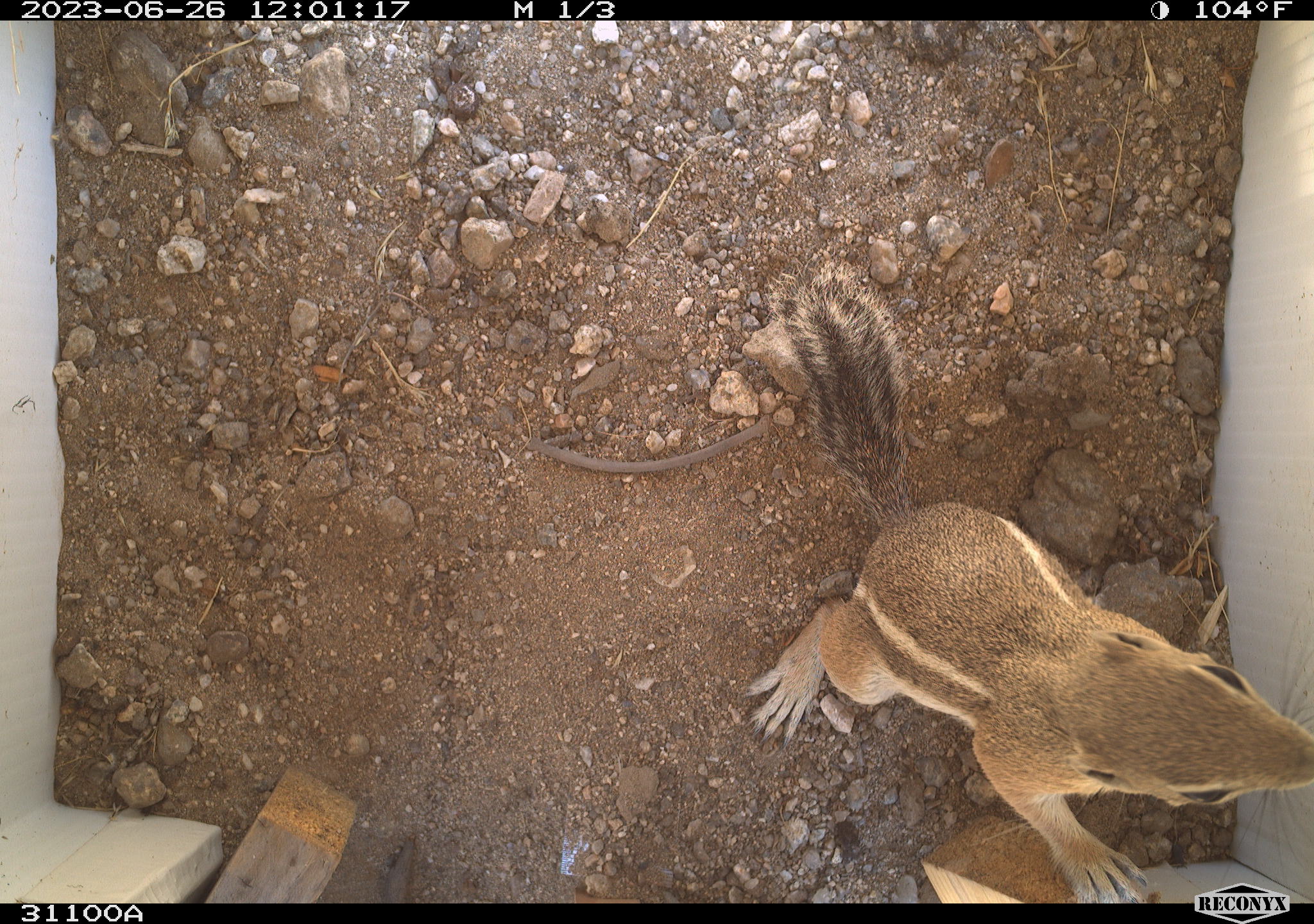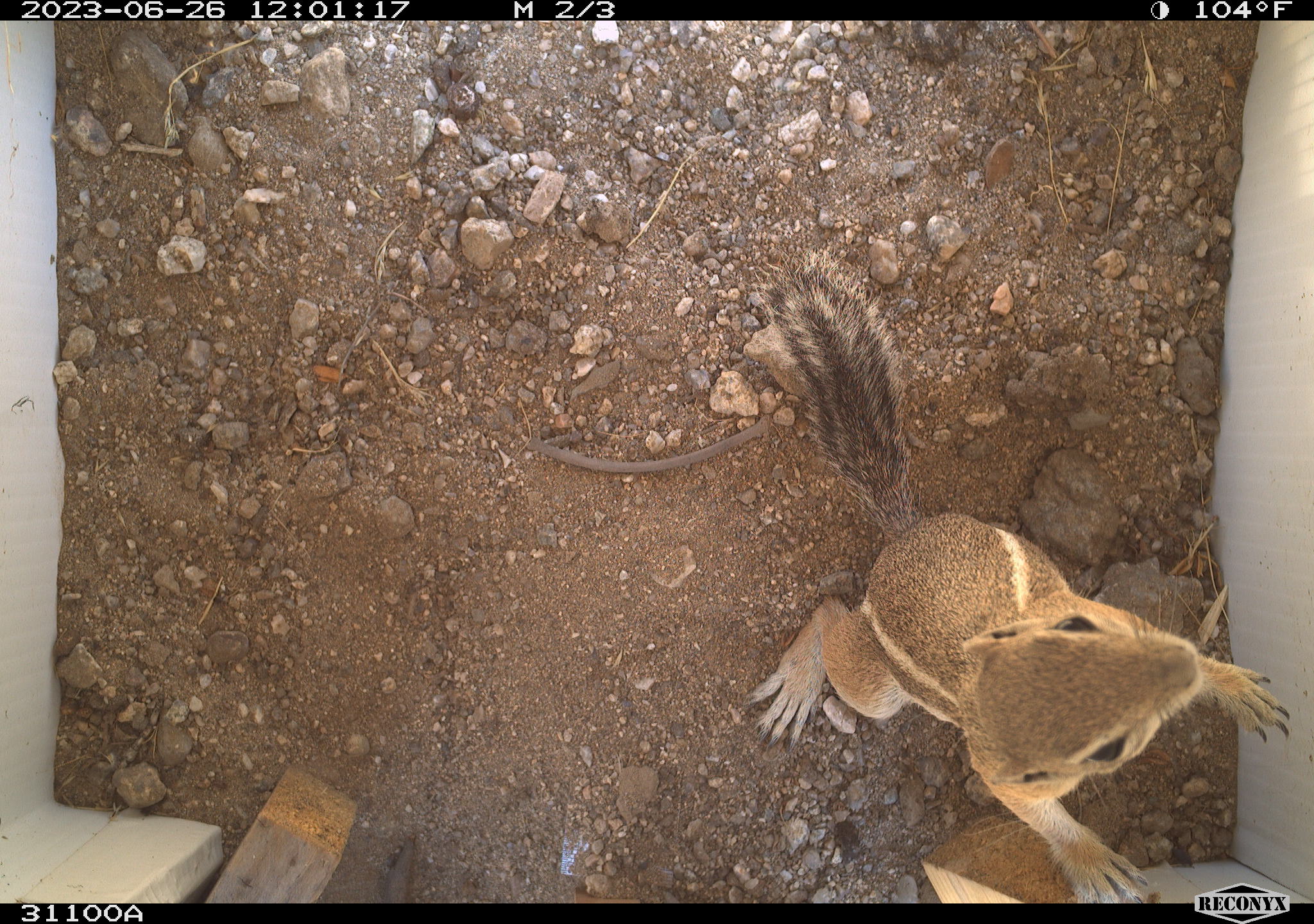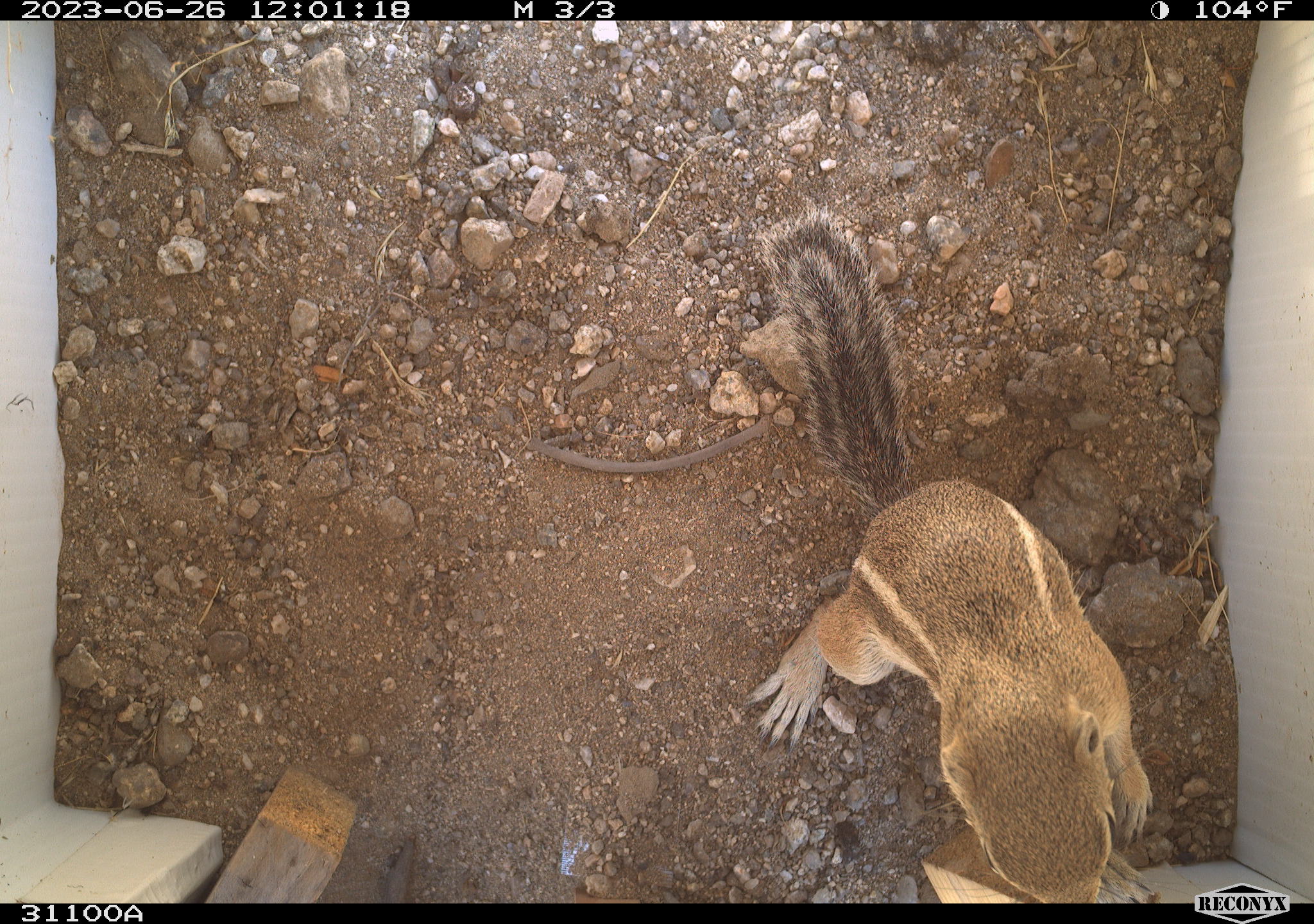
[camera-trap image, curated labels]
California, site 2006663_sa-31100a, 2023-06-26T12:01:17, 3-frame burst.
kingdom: Animalia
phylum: Chordata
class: Mammalia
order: Rodentia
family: Sciuridae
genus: Ammospermophilus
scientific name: Ammospermophilus leucurus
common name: white-tailed antelope squirrel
White-tailed antelope squirrel (Ammospermophilus leucurus).